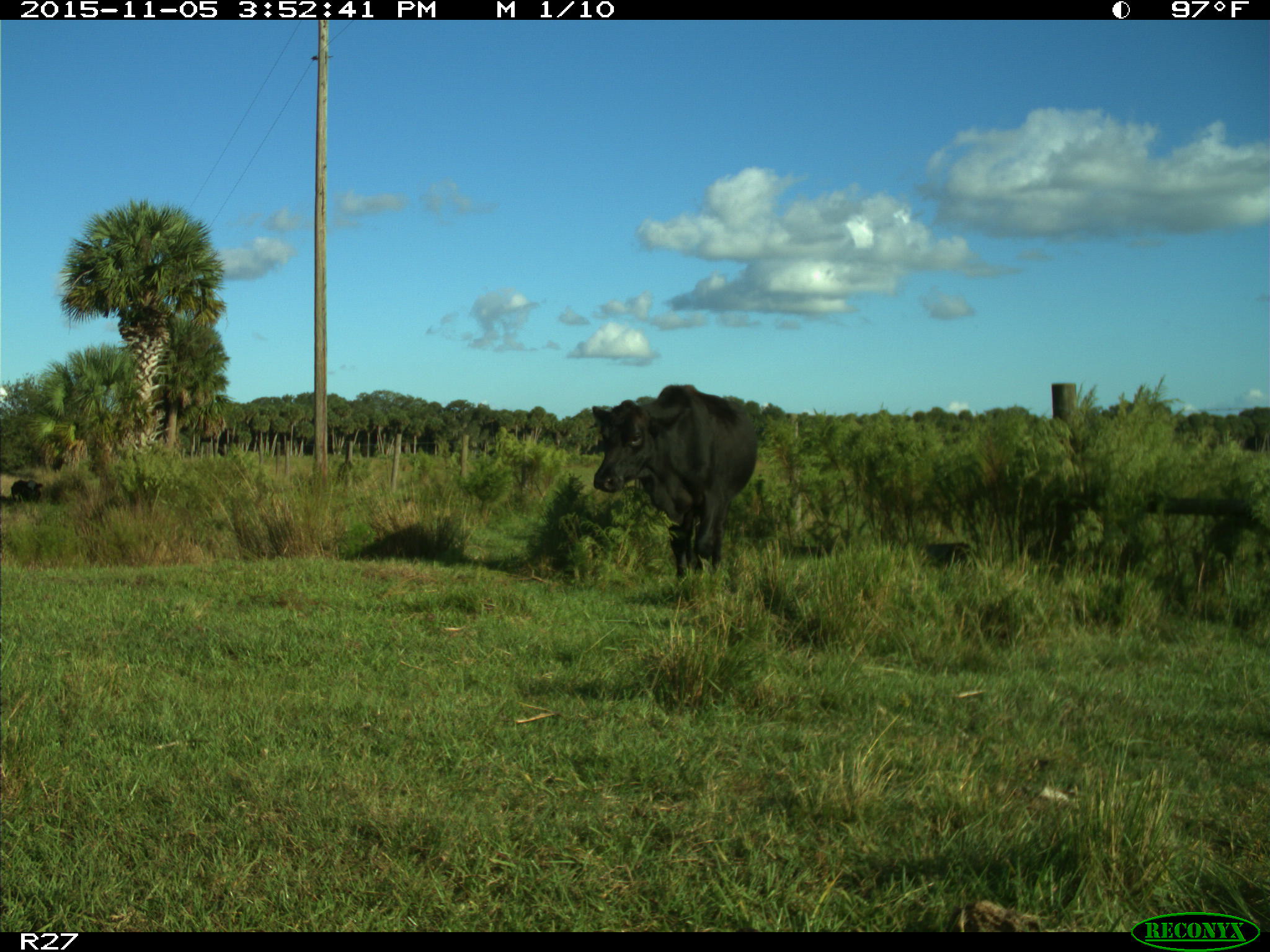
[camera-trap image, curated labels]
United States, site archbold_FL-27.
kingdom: Animalia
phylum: Chordata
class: Mammalia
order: Artiodactyla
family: Bovidae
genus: Bos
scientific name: Bos taurus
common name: domestic cow